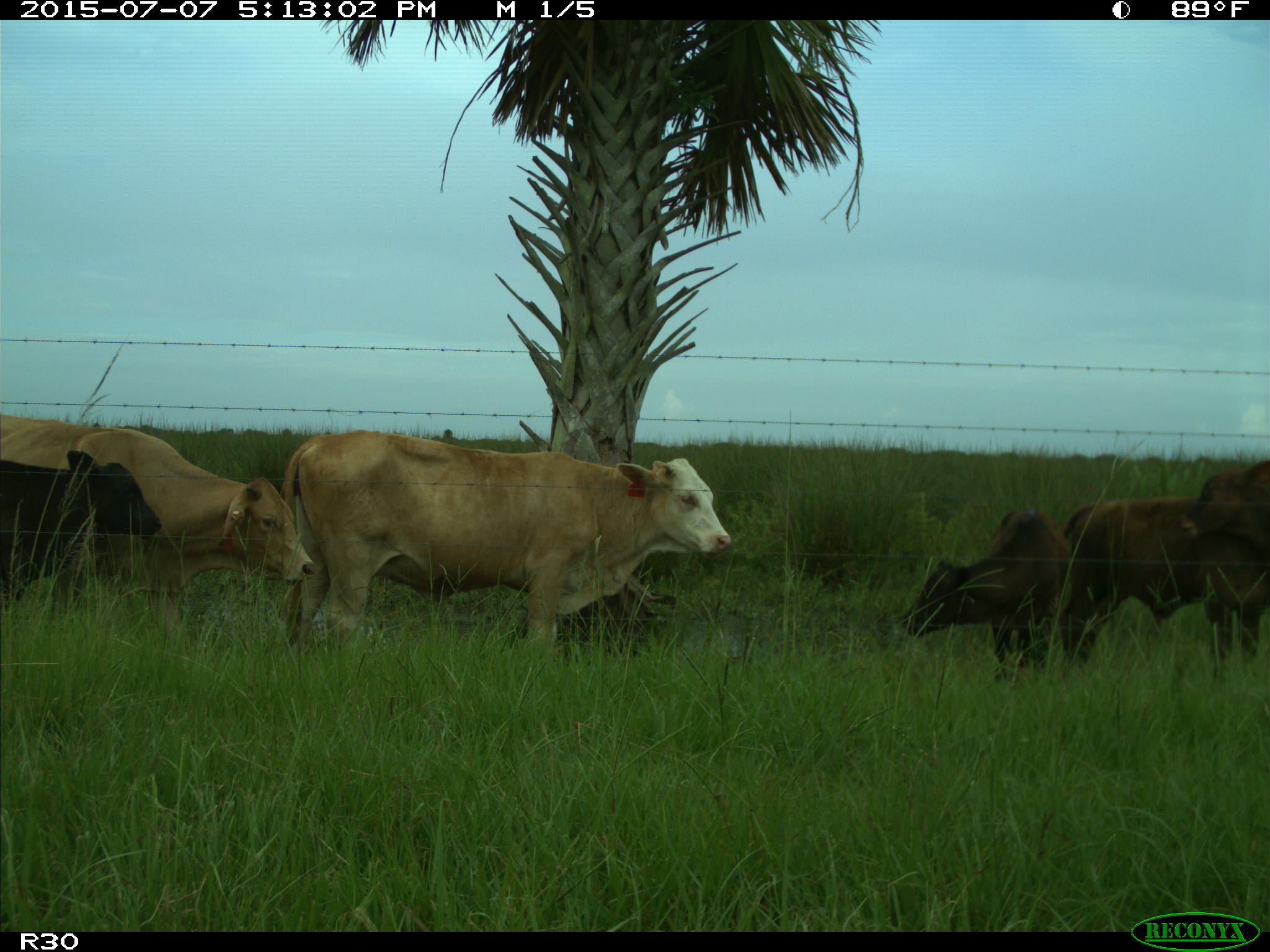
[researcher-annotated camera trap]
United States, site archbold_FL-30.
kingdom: Animalia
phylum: Chordata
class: Mammalia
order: Artiodactyla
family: Bovidae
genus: Bos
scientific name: Bos taurus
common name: domestic cow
Bos taurus (domestic cow).